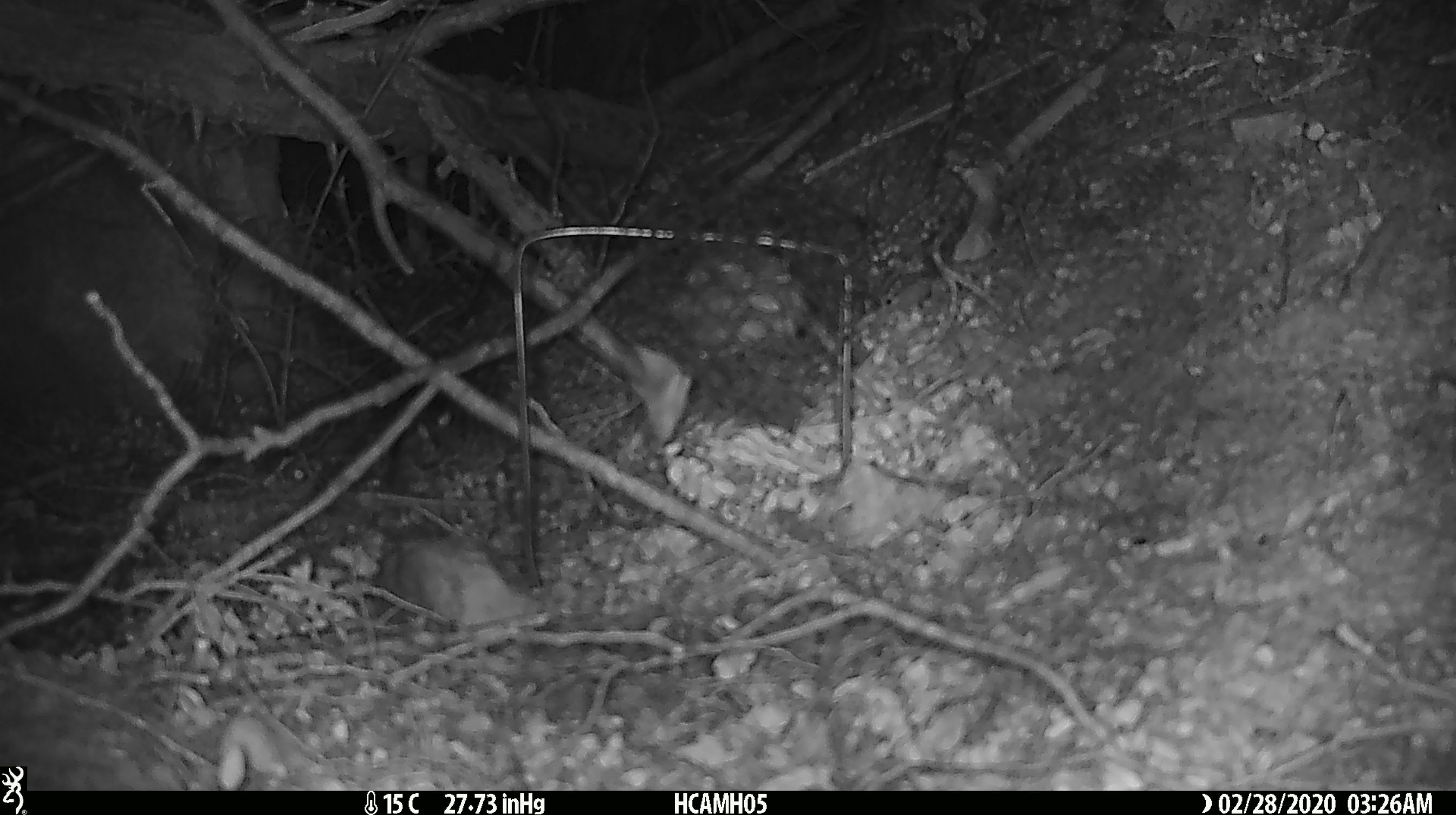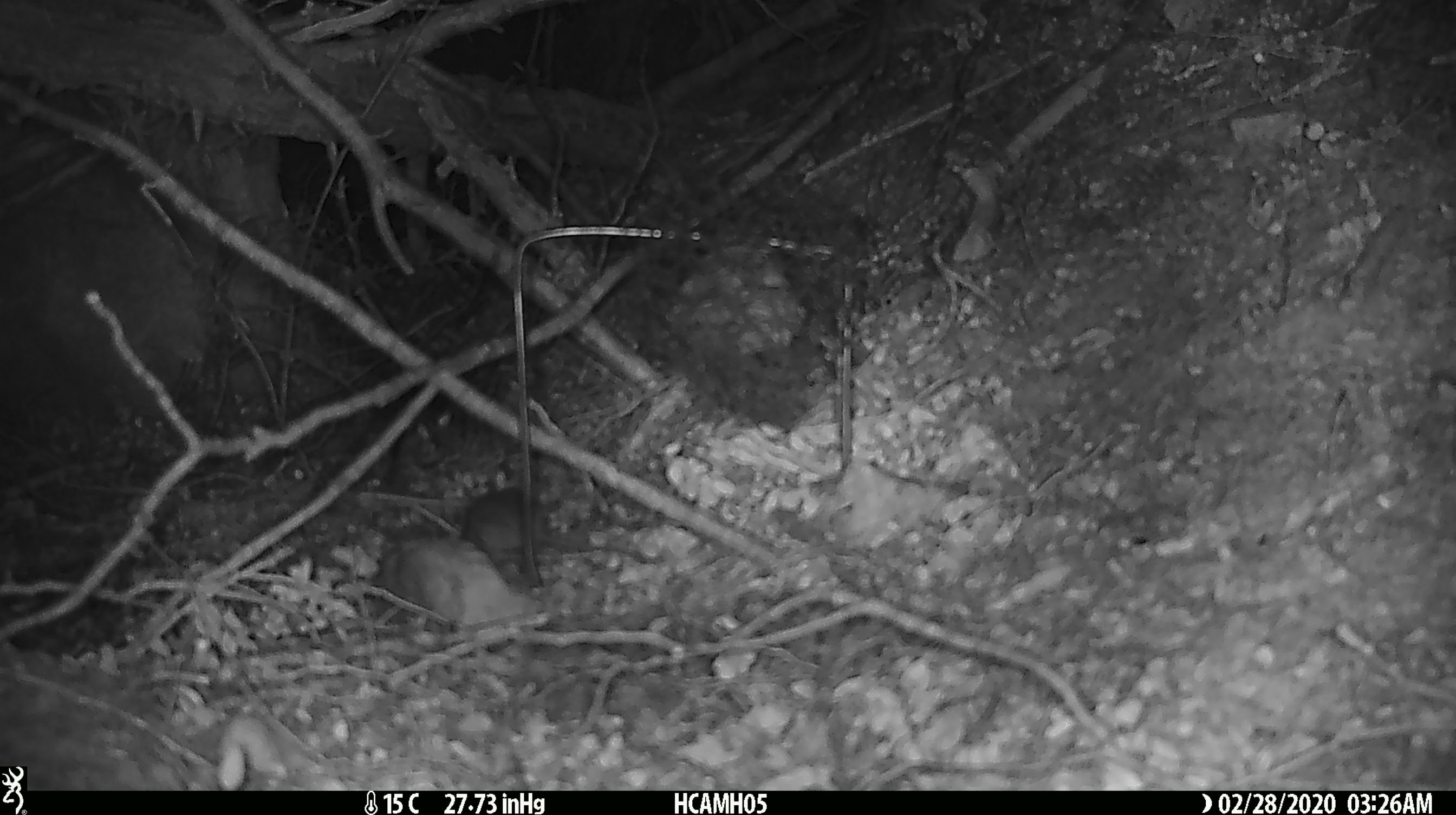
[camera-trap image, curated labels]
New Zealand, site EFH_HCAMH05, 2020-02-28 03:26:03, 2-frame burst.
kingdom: Animalia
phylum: Chordata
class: Mammalia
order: Rodentia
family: Muridae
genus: Mus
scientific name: Mus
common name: mouse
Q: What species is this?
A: Mouse (Mus).